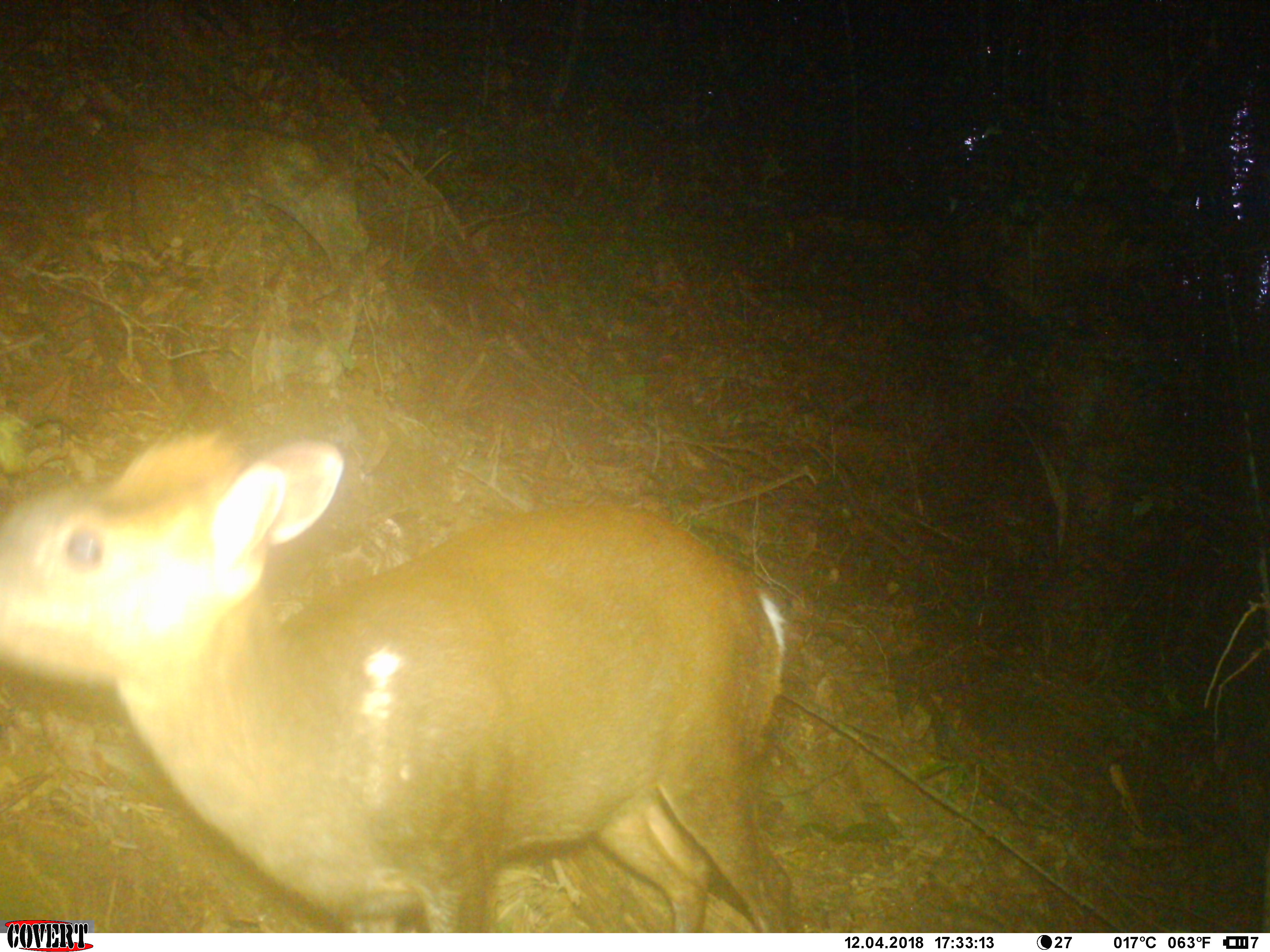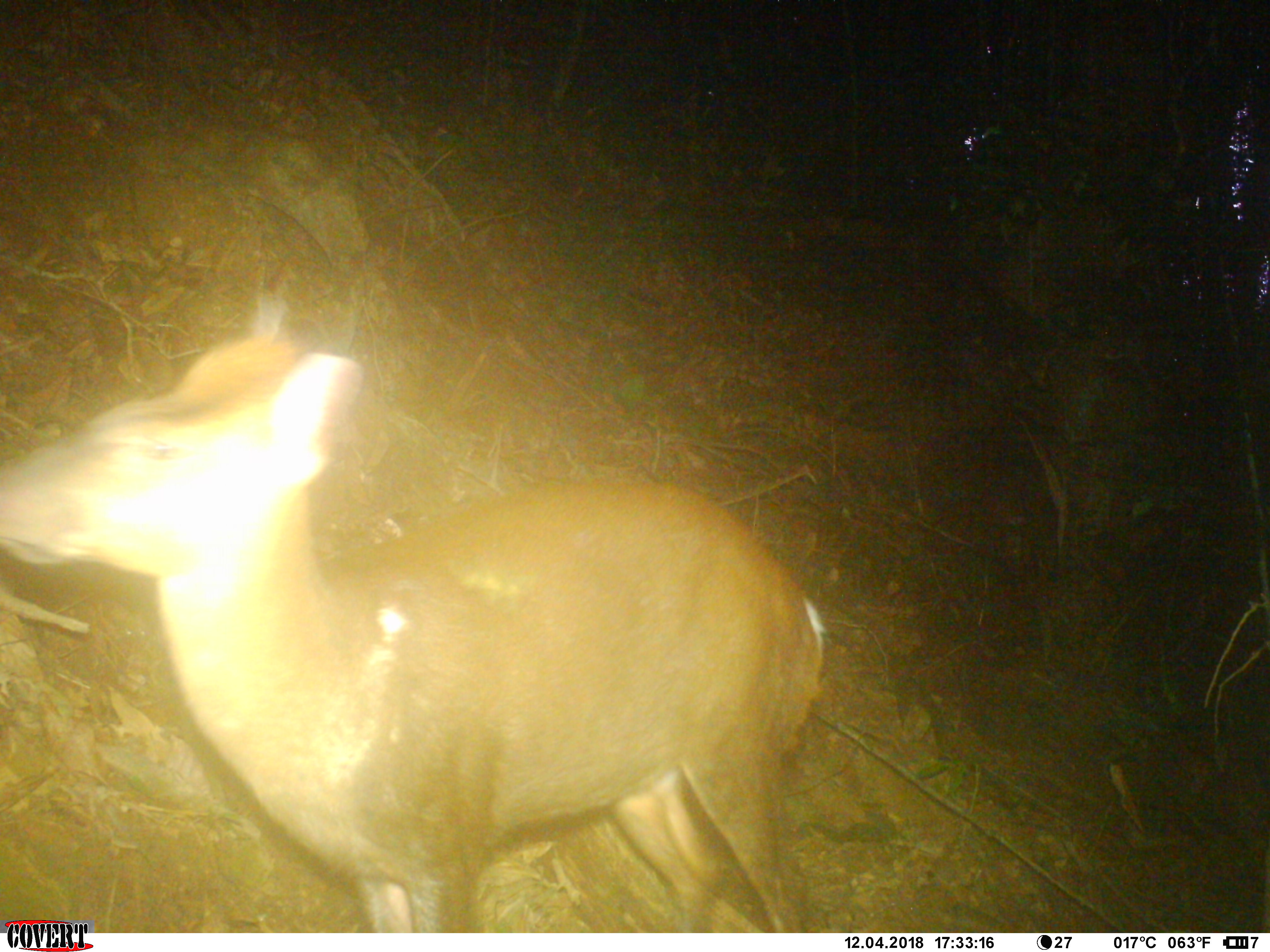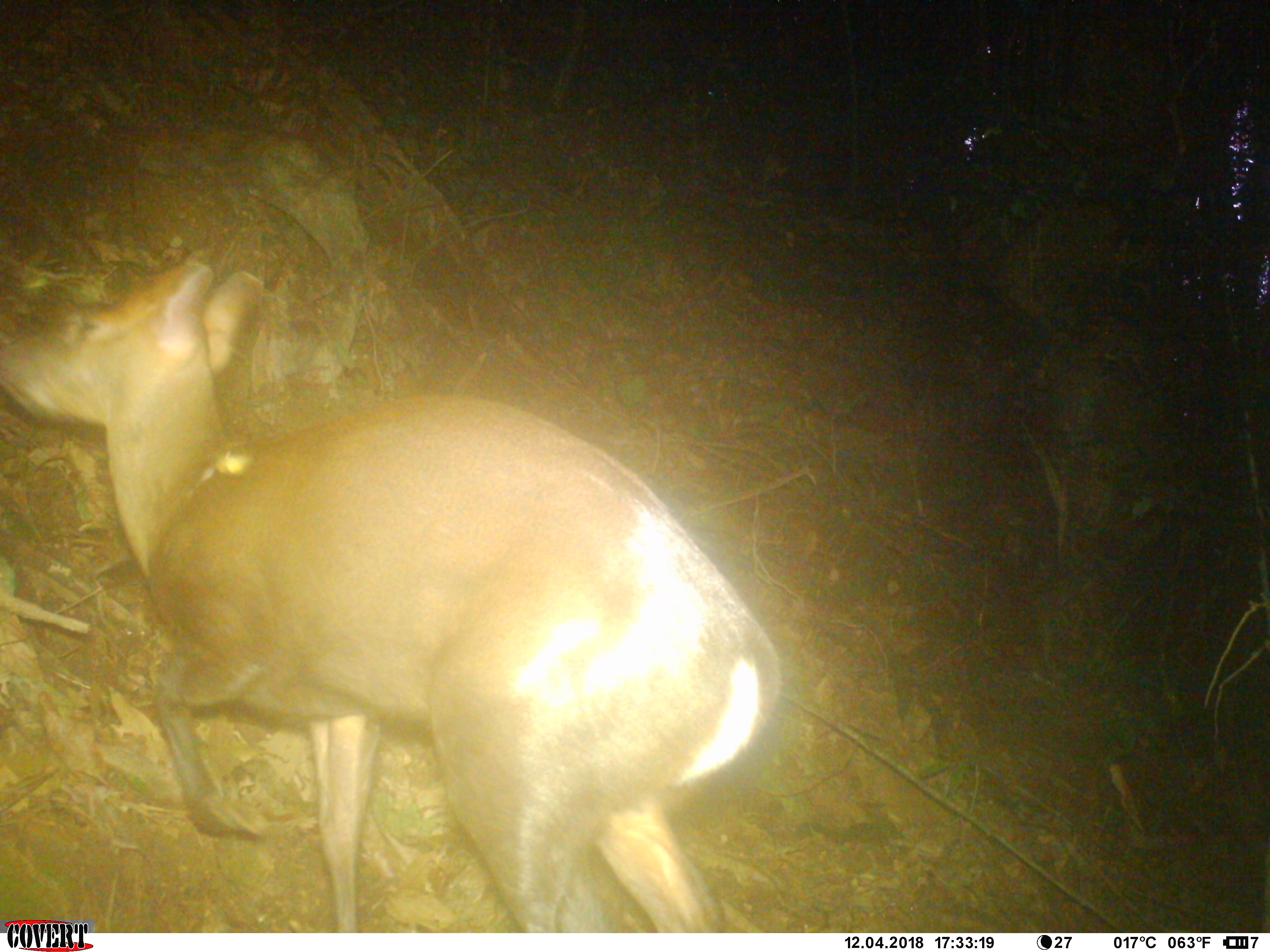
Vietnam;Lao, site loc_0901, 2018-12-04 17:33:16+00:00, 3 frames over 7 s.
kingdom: Animalia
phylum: Chordata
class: Mammalia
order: Artiodactyla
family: Cervidae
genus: Muntiacus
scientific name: Muntiacus rooseveltorum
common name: roosevelt's muntjac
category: roosevelts muntjac group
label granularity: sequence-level